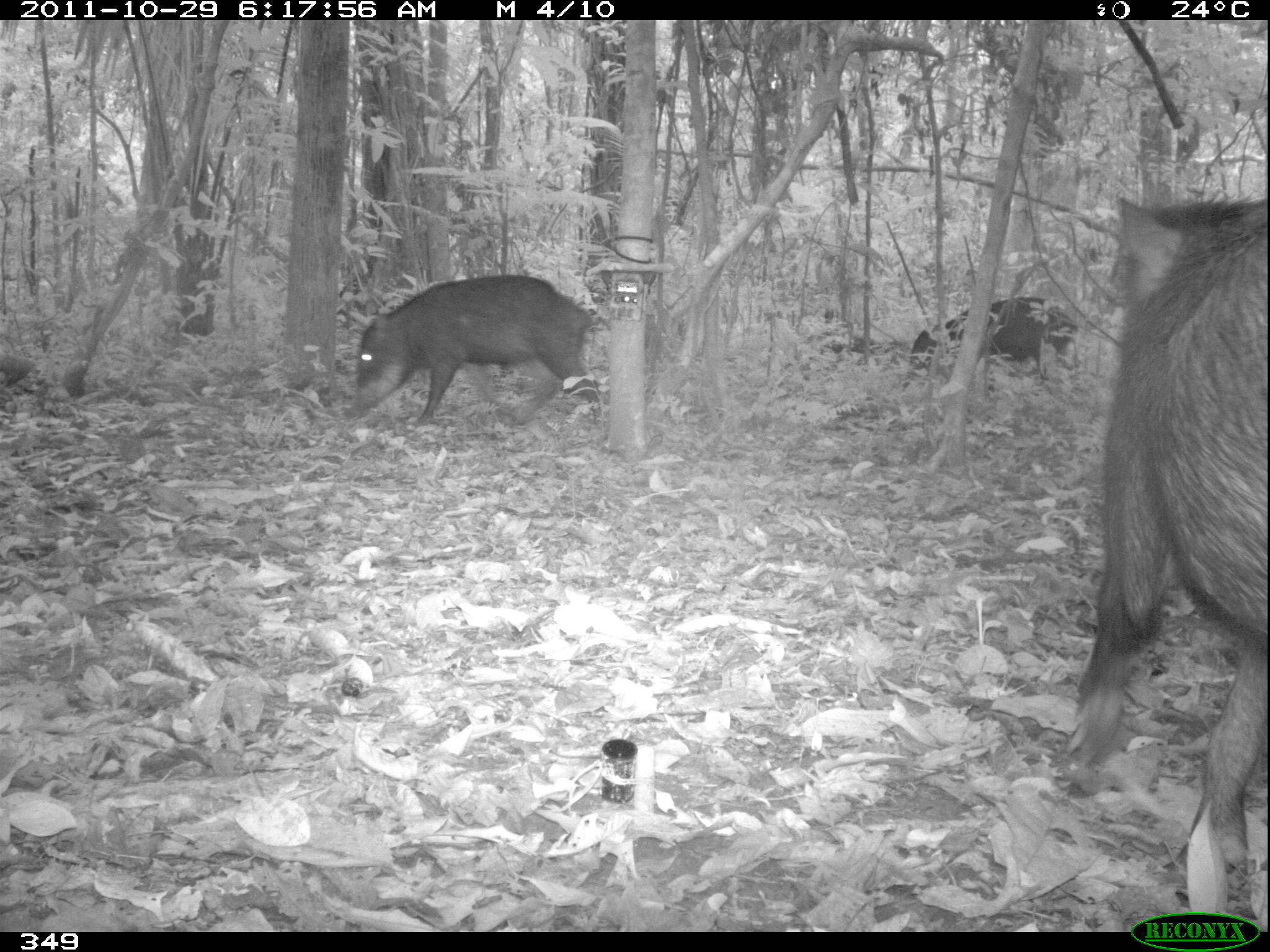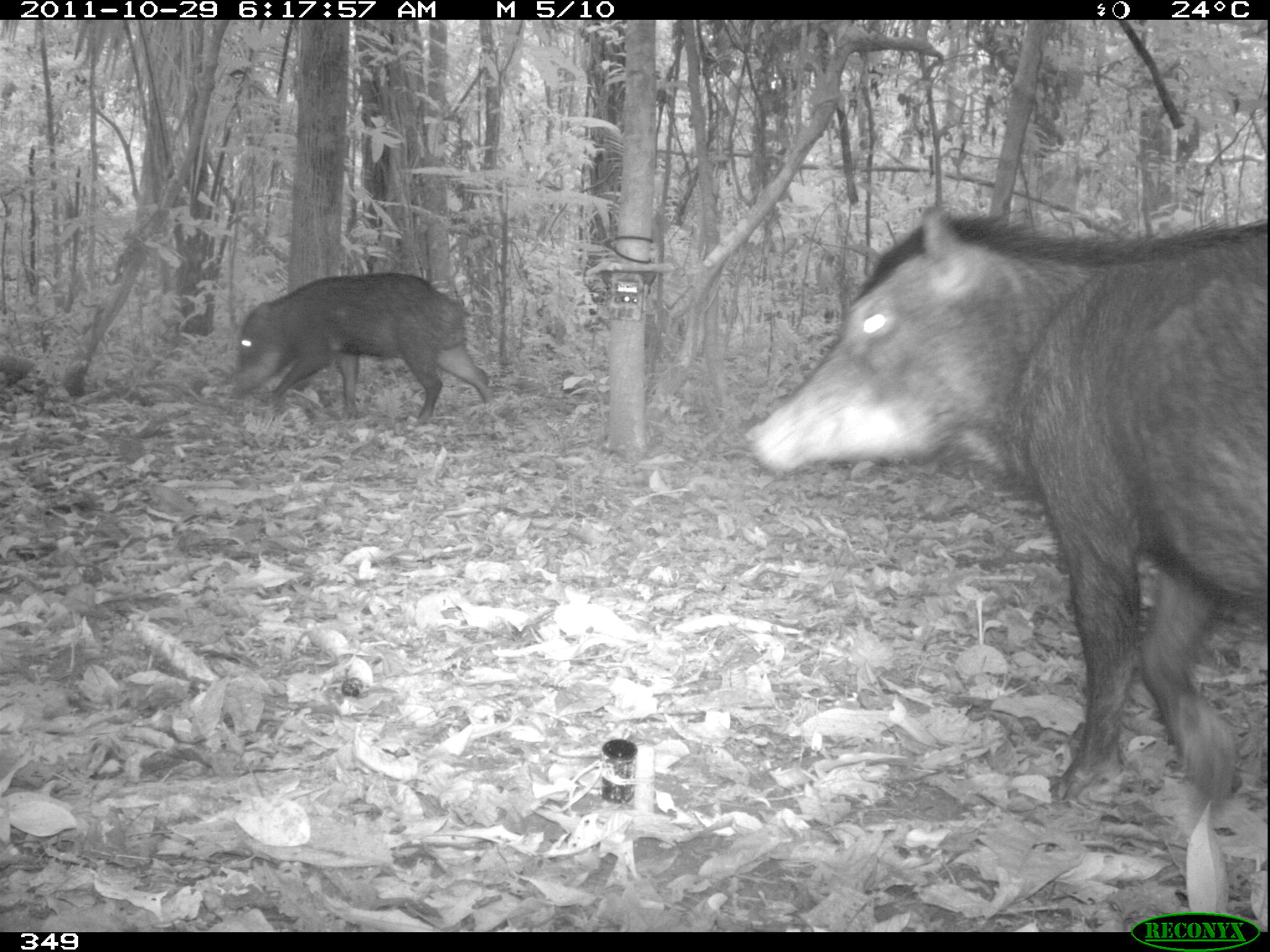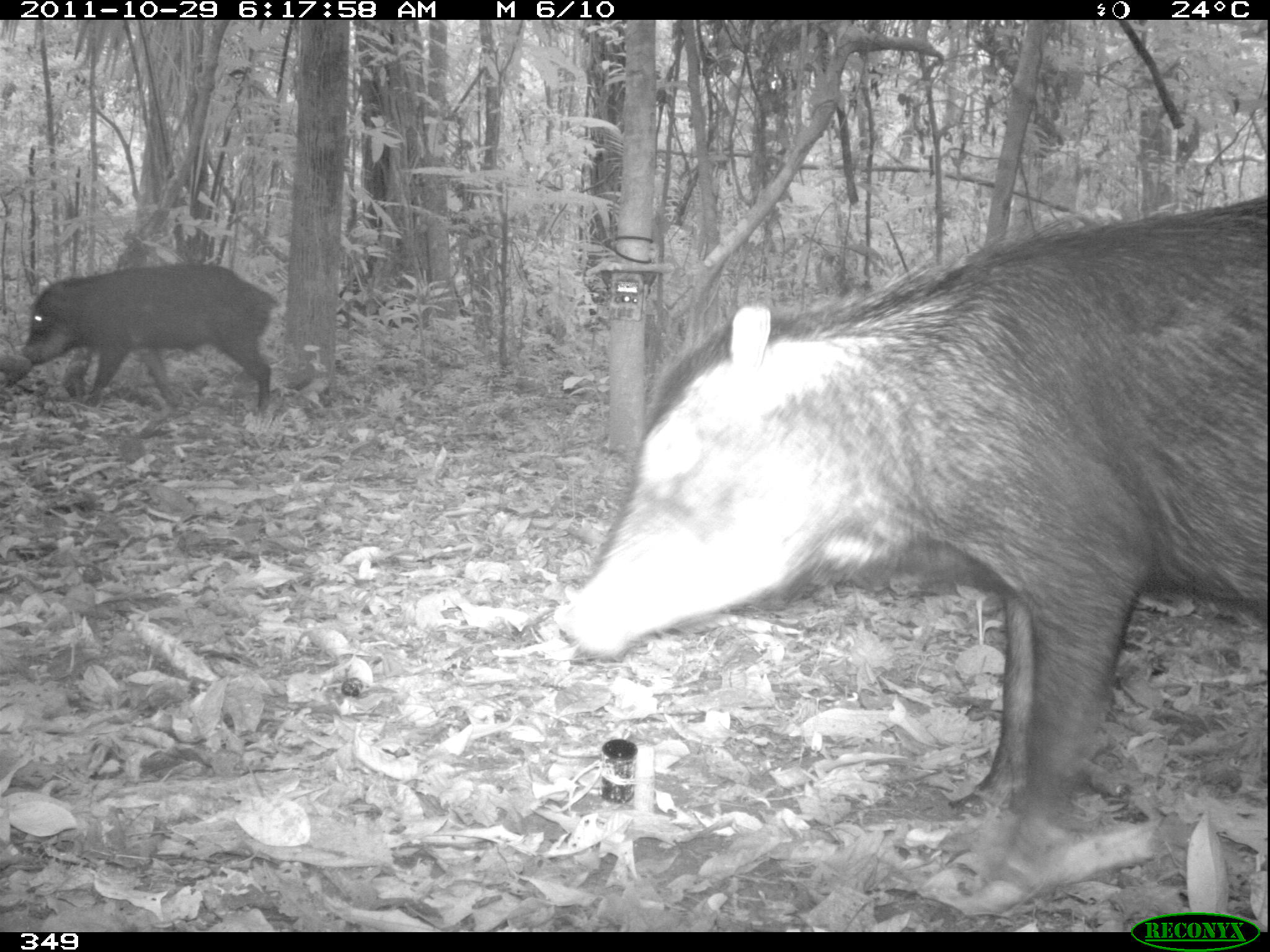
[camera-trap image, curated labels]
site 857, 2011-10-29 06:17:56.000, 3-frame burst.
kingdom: Animalia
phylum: Chordata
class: Mammalia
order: Artiodactyla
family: Tayassuidae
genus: Tayassu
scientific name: Tayassu pecari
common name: white-lipped peccary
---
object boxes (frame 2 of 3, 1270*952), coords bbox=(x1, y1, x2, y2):
tayassu pecari: bbox=(741, 204, 1270, 815); bbox=(227, 271, 496, 427)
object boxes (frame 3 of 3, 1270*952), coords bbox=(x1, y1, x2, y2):
tayassu pecari: bbox=(548, 190, 1268, 890); bbox=(19, 262, 277, 415)